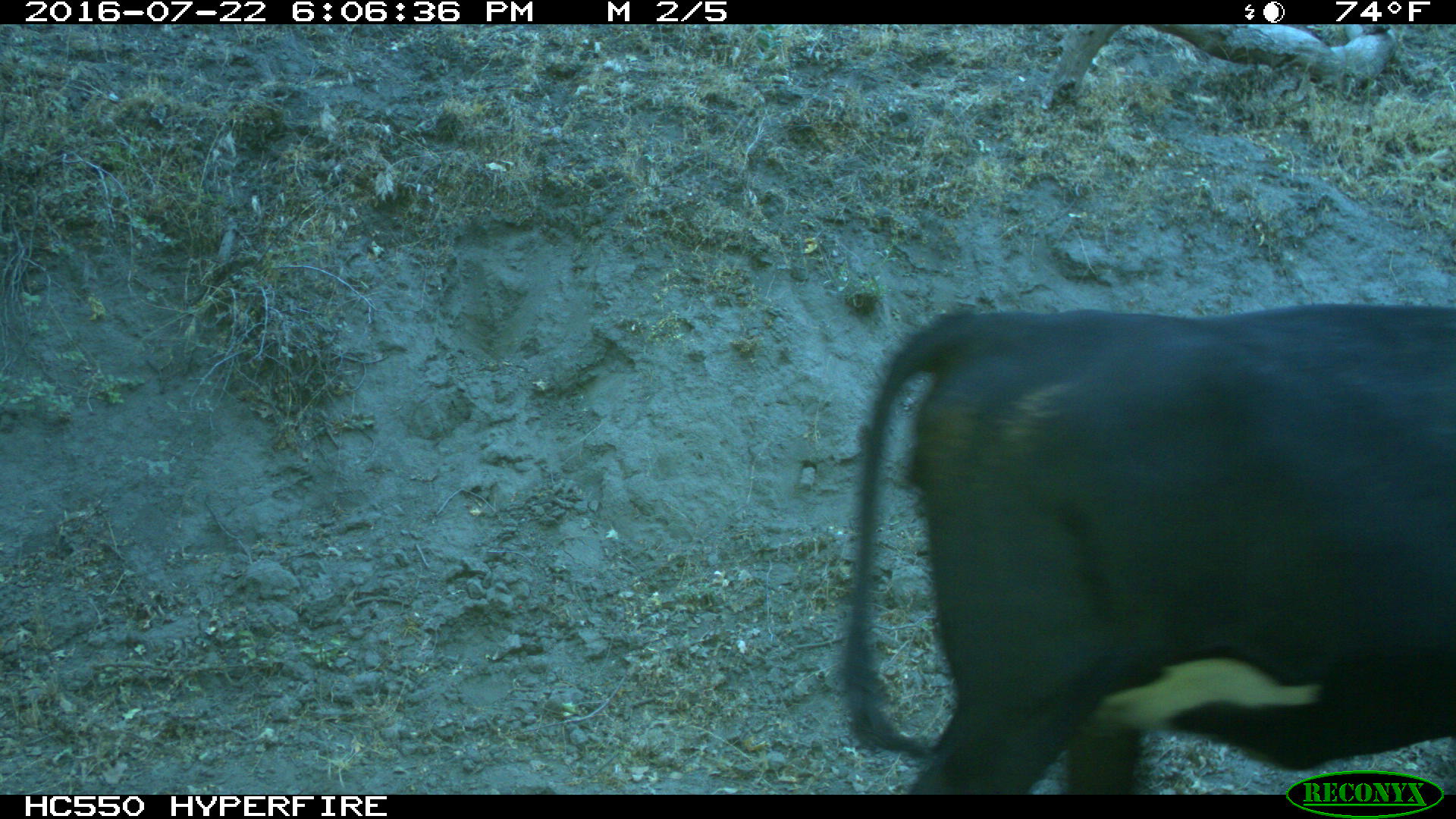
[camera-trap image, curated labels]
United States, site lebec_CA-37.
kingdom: Animalia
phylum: Chordata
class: Mammalia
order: Artiodactyla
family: Bovidae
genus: Bos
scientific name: Bos taurus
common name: domestic cow